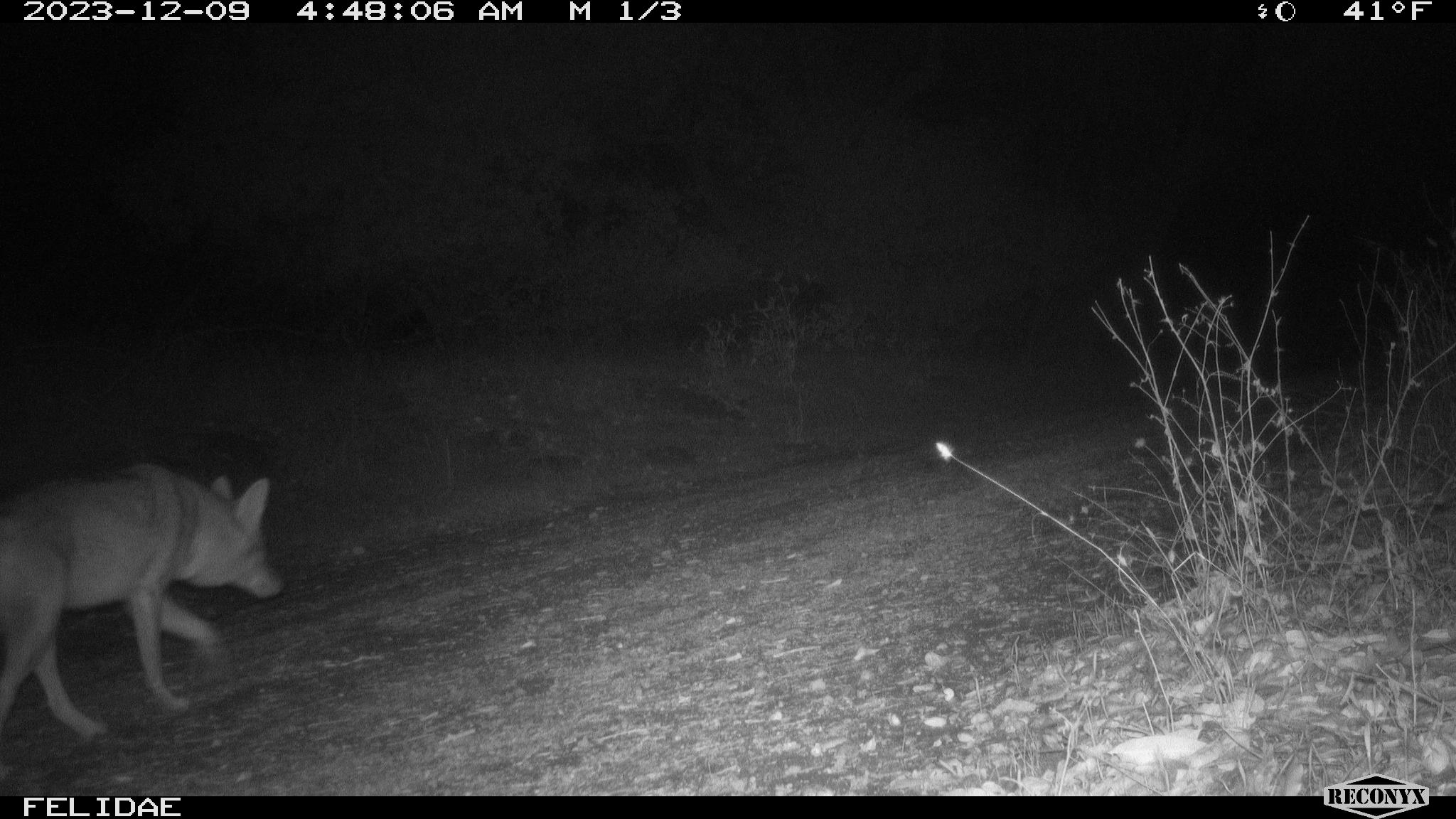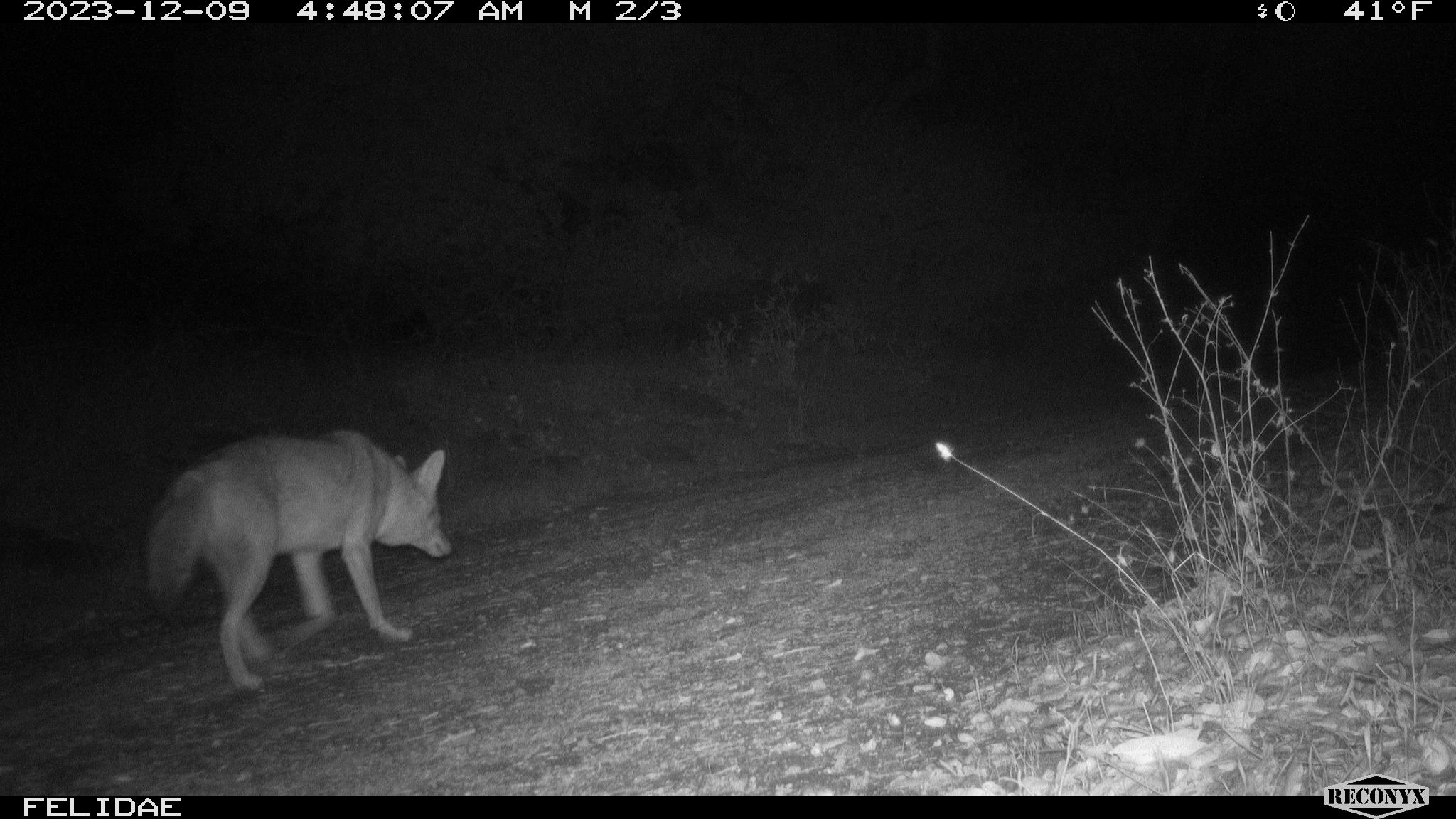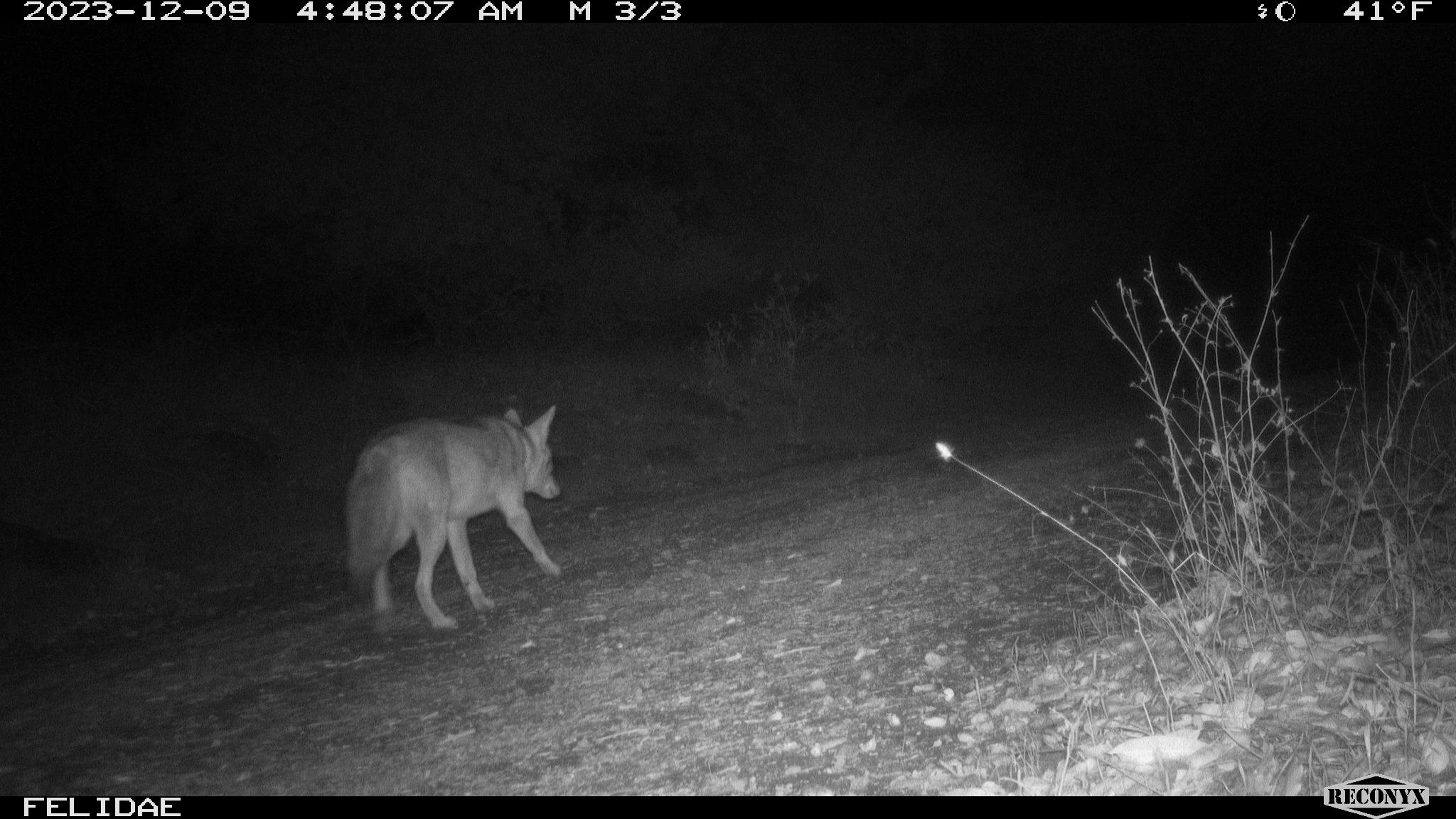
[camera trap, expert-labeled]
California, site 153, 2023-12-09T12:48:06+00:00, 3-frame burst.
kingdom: Animalia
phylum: Chordata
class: Mammalia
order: Carnivora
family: Canidae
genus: Canis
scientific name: Canis latrans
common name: coyote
Coyote (Canis latrans).